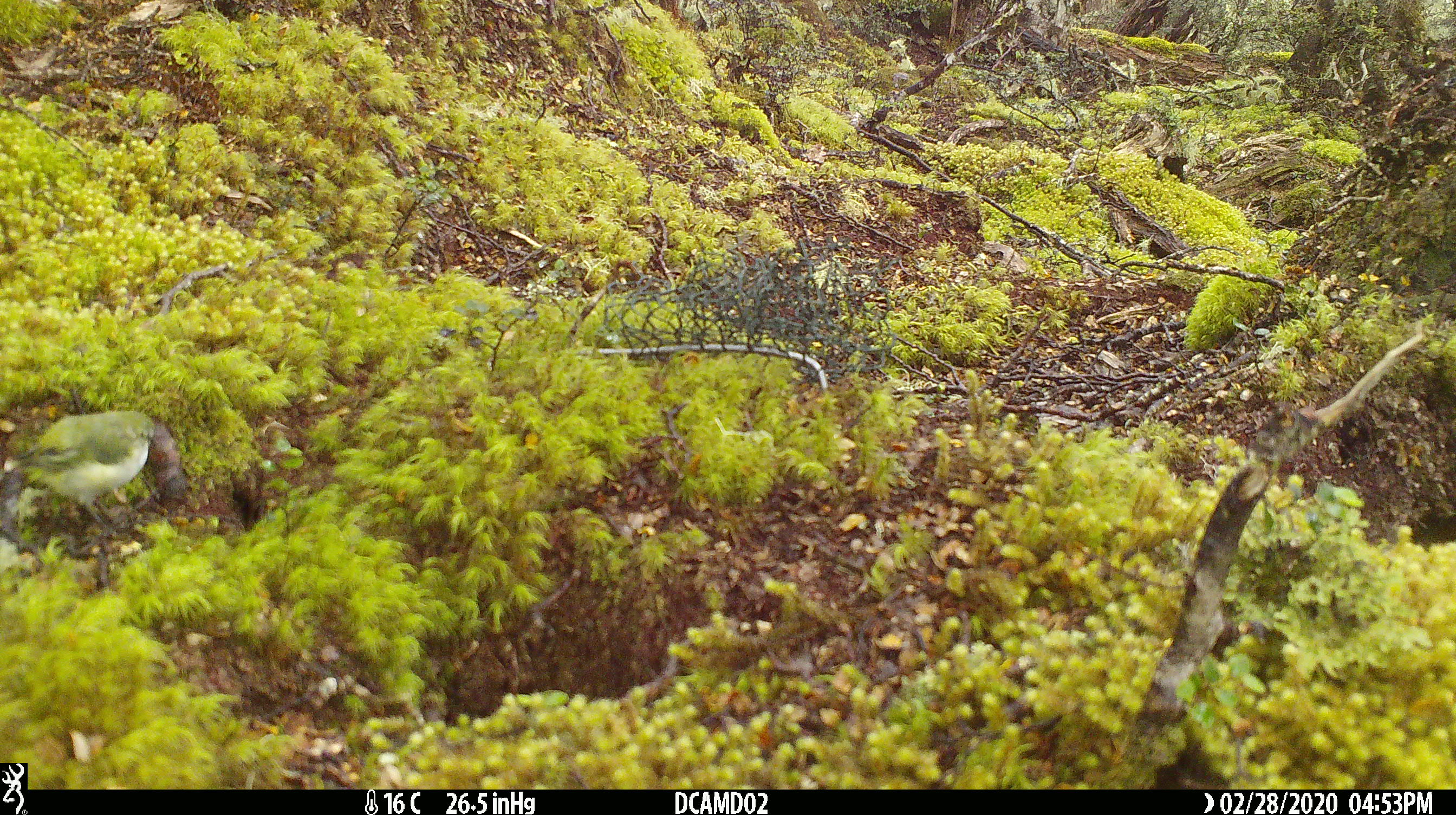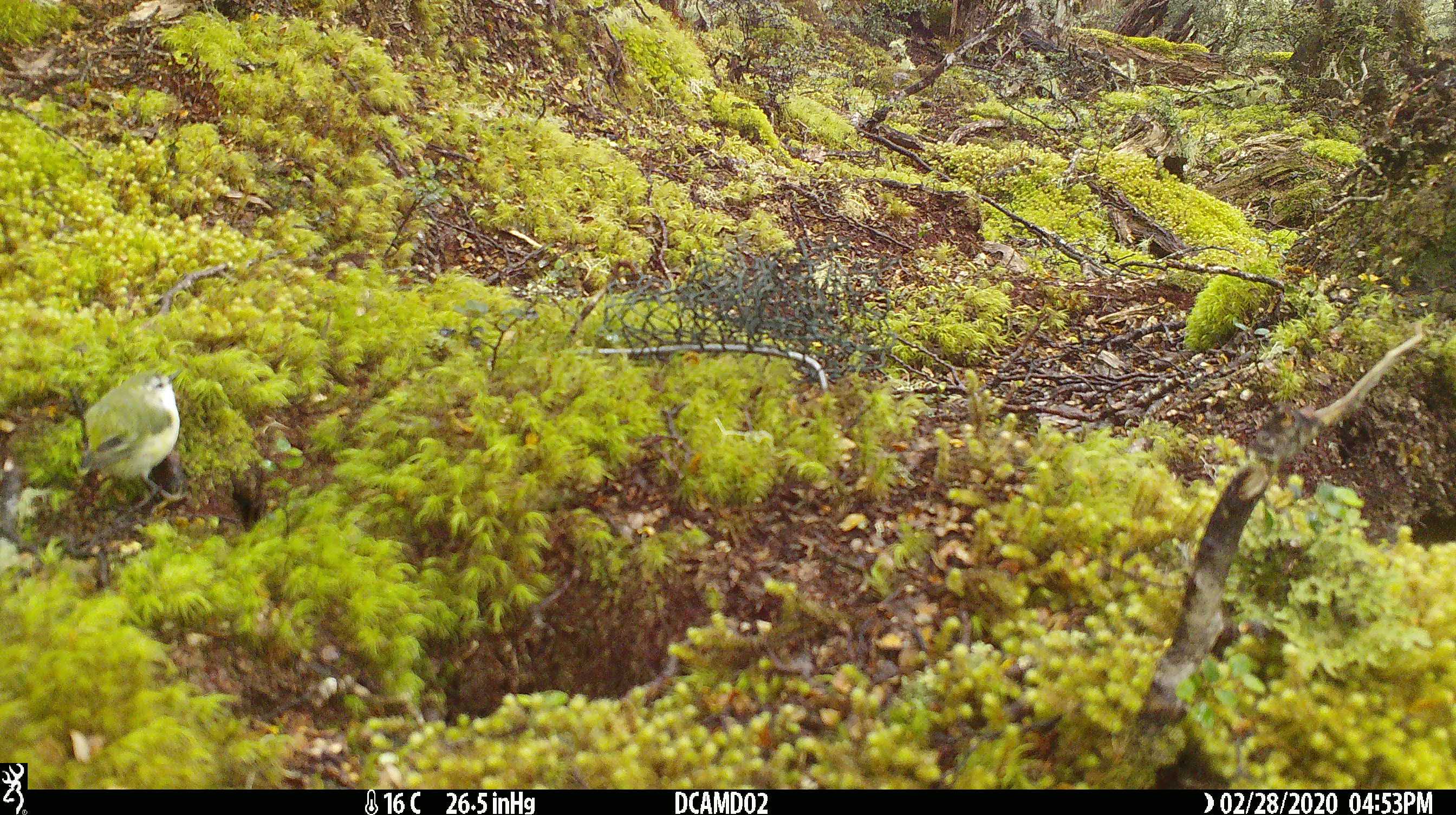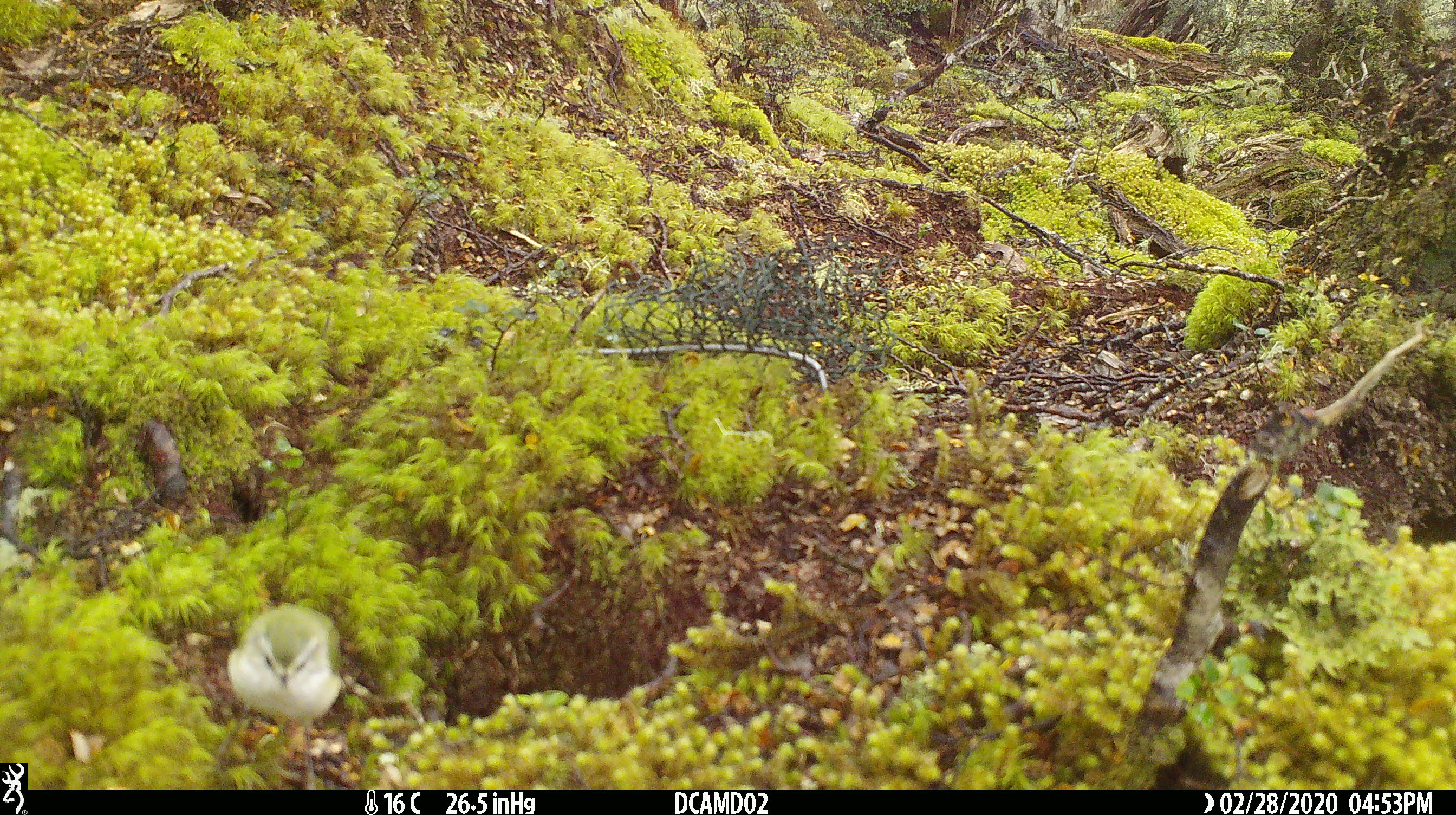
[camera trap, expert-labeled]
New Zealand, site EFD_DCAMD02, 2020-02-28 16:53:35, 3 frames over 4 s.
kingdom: Animalia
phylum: Chordata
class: Aves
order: Passeriformes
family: Acanthisittidae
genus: Acanthisitta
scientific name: Acanthisitta chloris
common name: rifleman